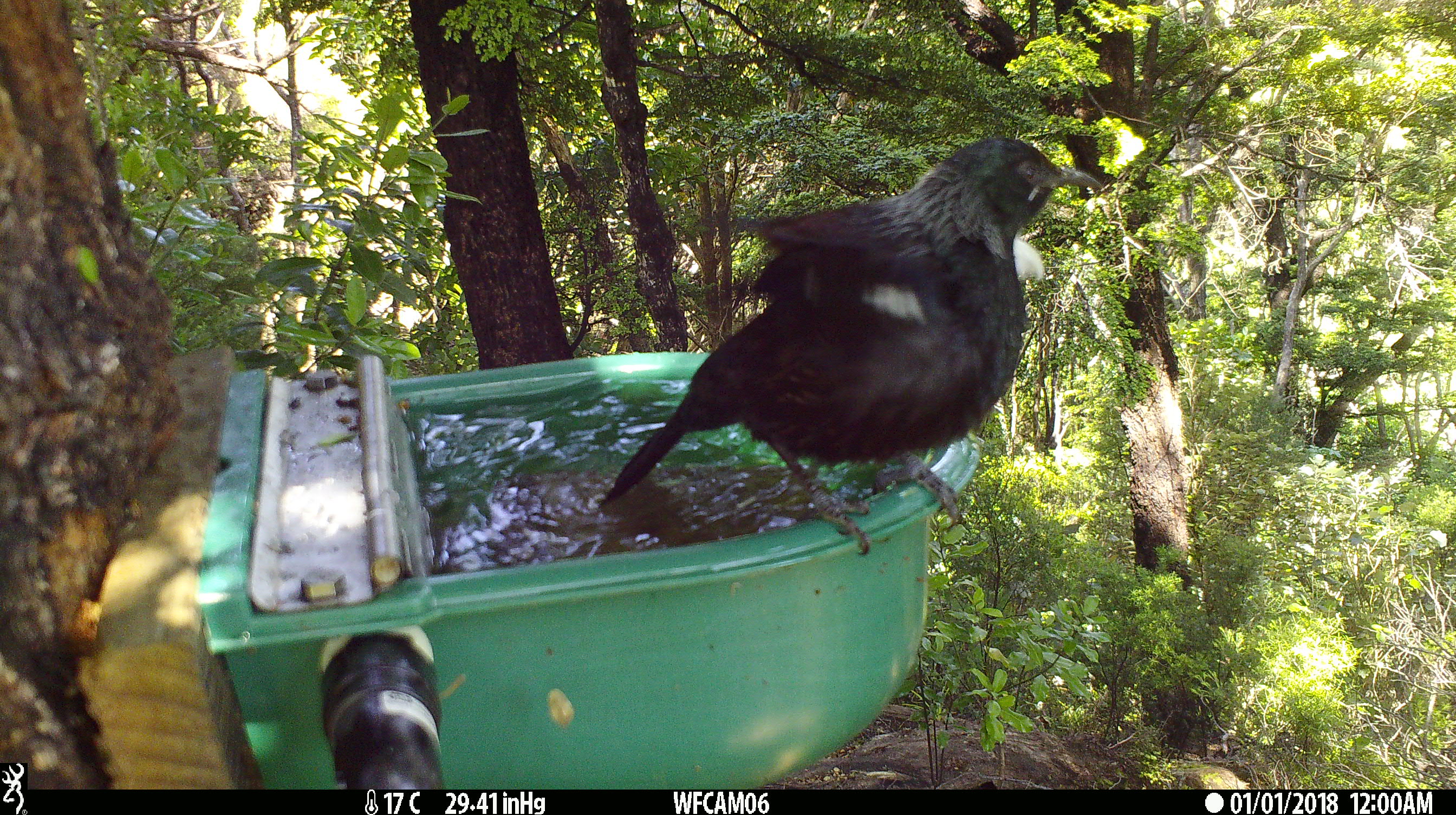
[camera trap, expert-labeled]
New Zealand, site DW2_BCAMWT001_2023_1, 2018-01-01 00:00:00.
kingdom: Animalia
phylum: Chordata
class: Aves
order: Passeriformes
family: Meliphagidae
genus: Prosthemadera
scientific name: Prosthemadera novaeseelandiae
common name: tui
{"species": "tui (Prosthemadera novaeseelandiae)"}